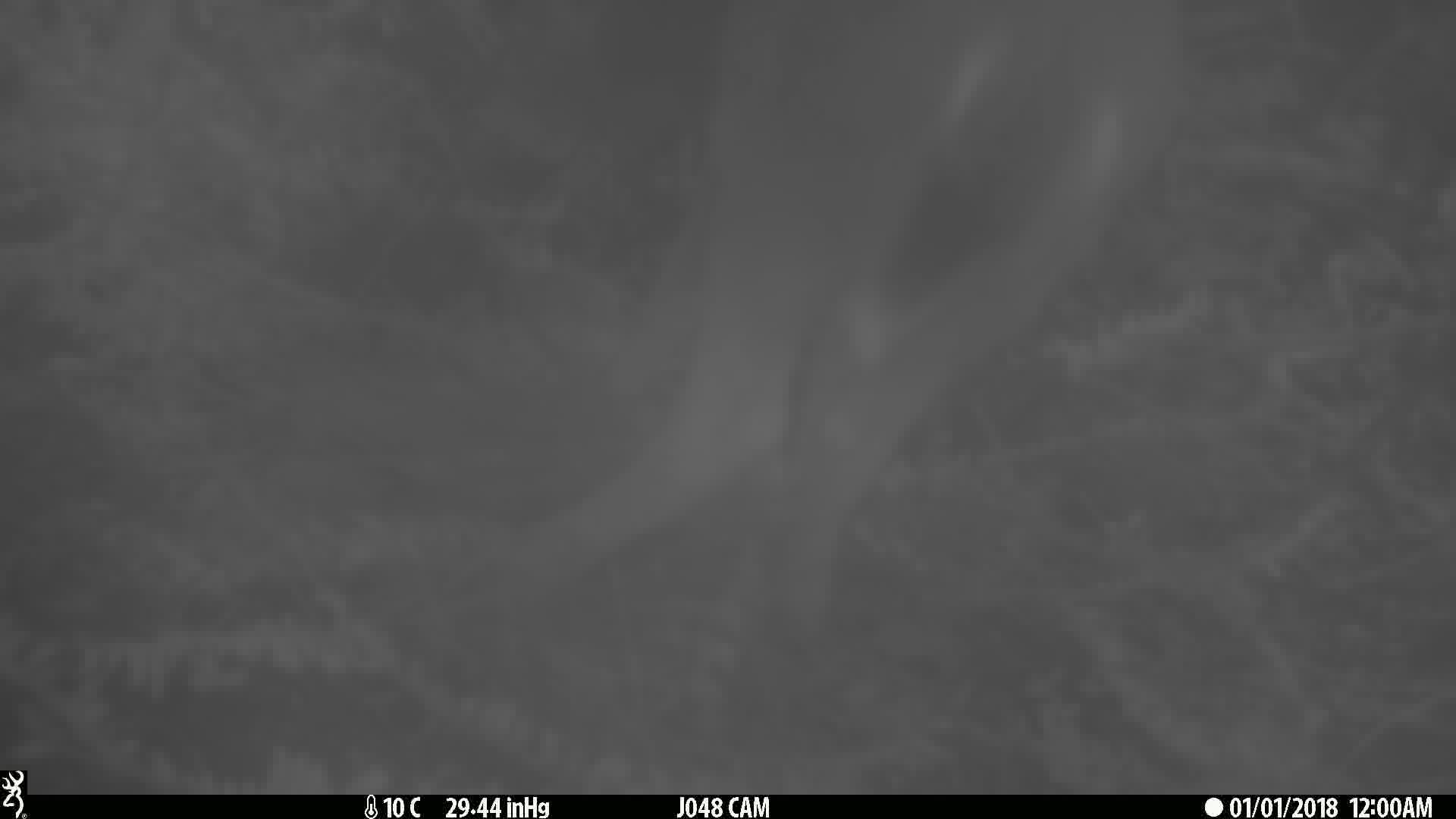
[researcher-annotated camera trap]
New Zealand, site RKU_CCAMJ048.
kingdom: Animalia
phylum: Chordata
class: Mammalia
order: Artiodactyla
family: Cervidae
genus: Odocoileus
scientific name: Odocoileus virginianus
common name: white-tailed deer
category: white tailed deer